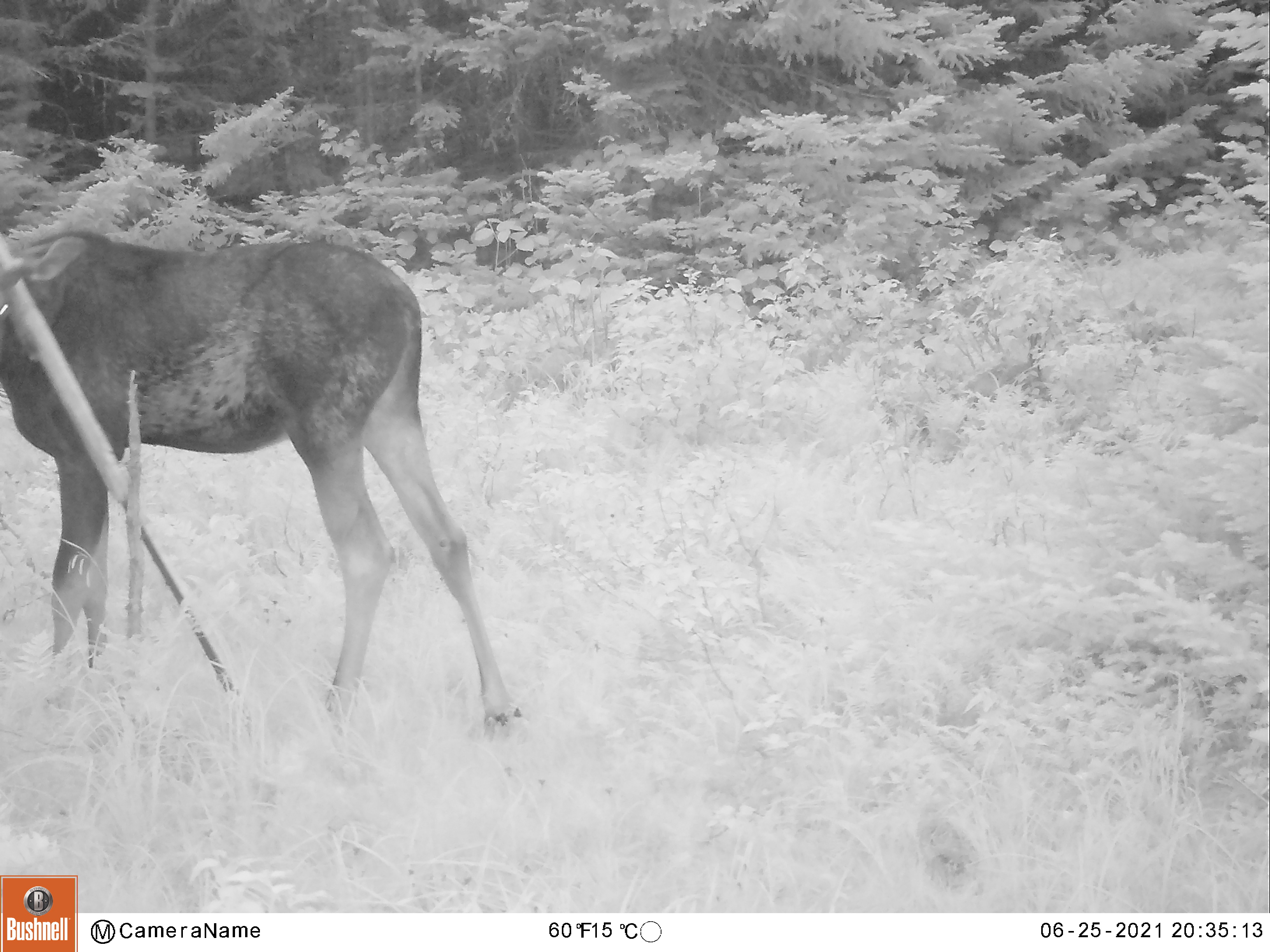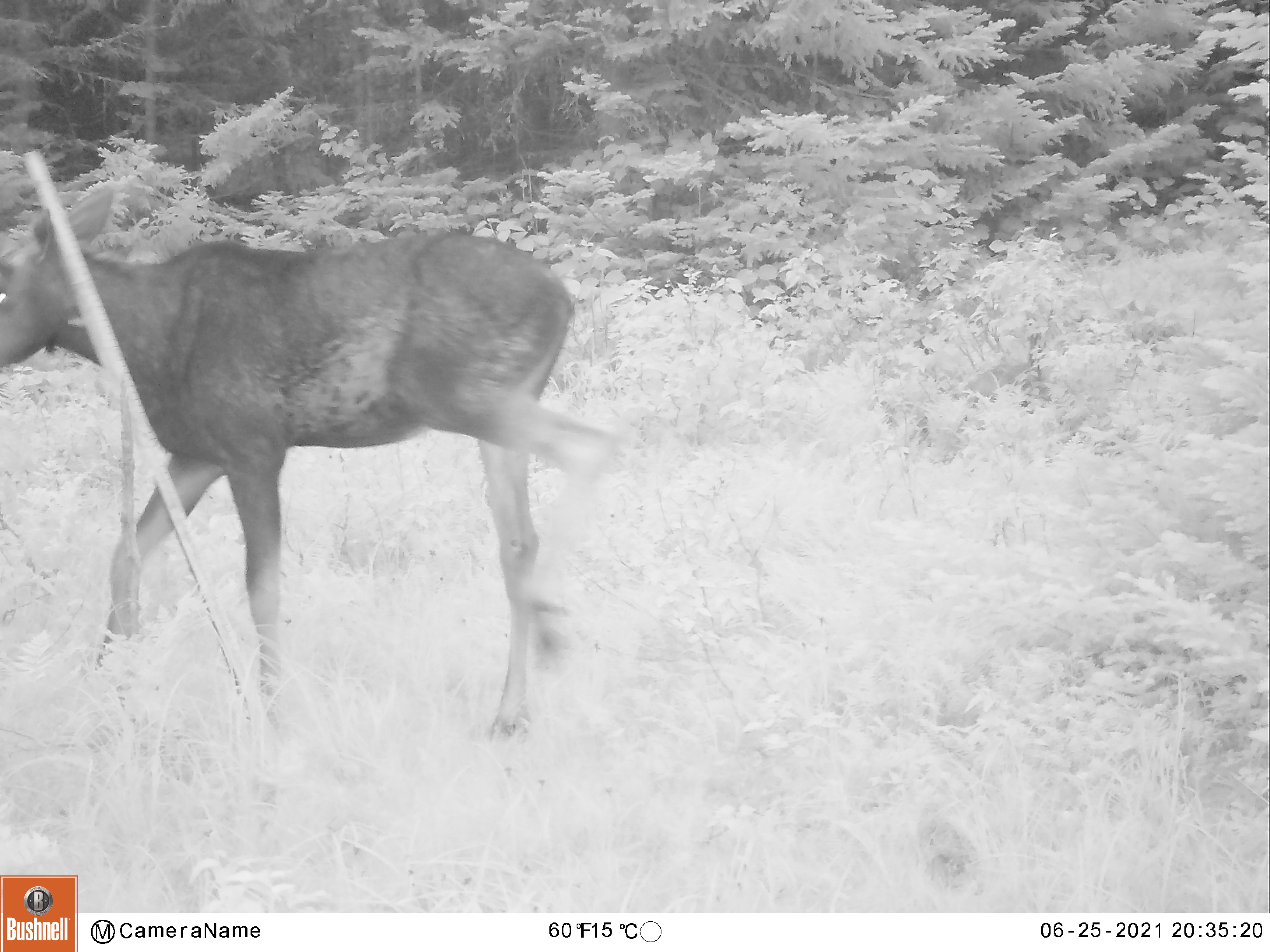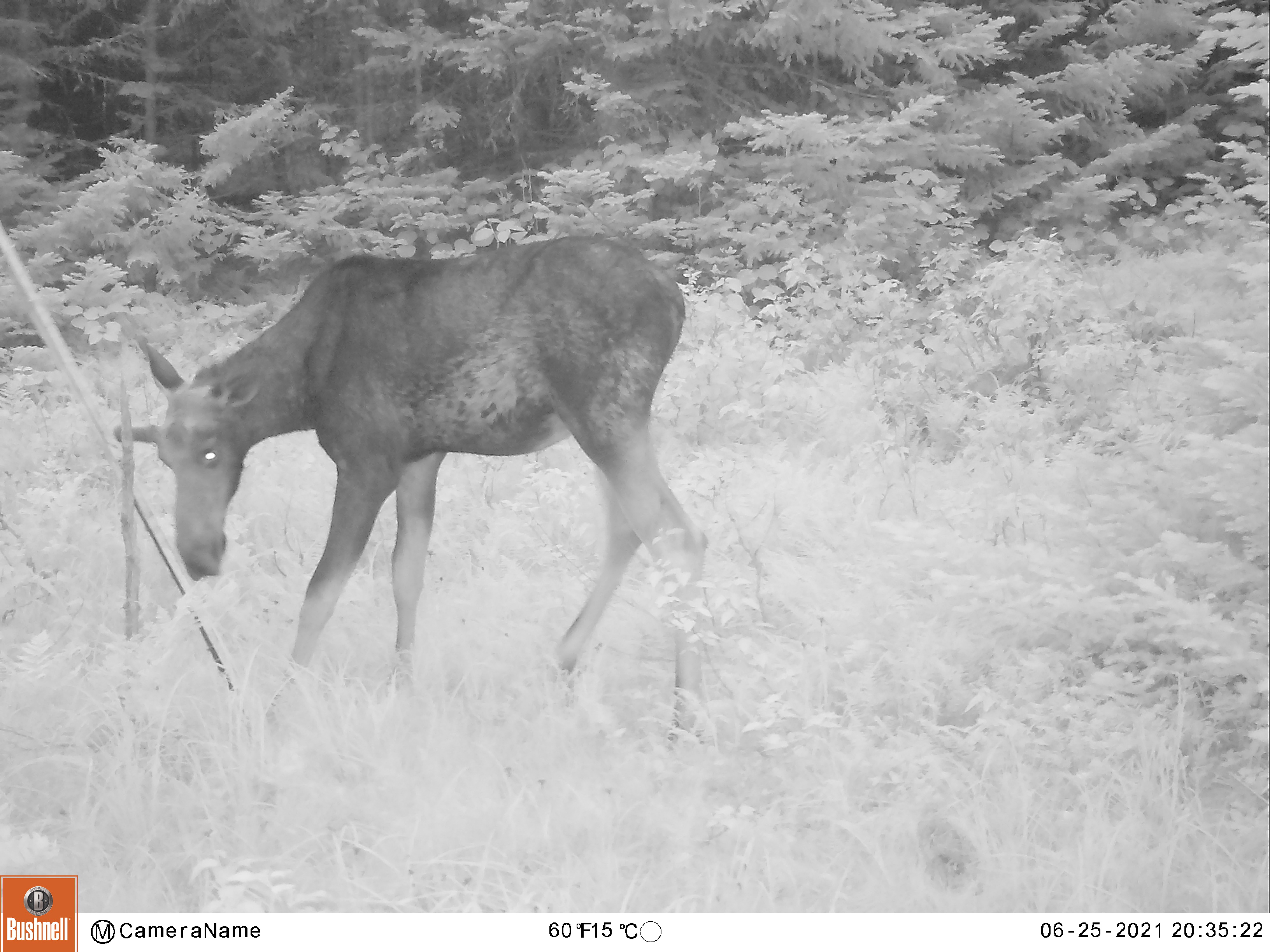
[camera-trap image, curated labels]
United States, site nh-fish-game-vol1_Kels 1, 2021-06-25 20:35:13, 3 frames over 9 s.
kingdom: Animalia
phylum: Chordata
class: Mammalia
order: Artiodactyla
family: Cervidae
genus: Alces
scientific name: Alces alces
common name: moose